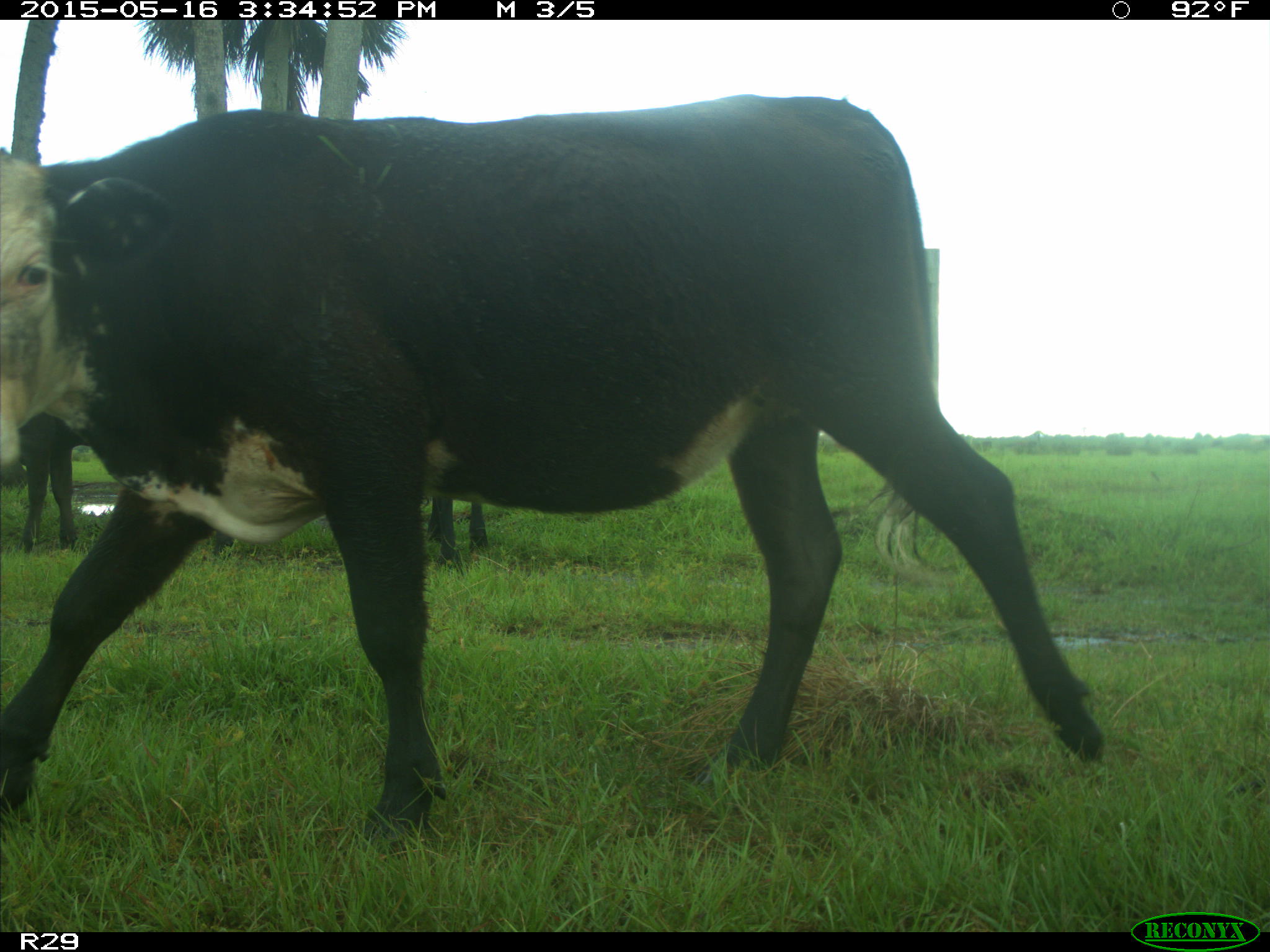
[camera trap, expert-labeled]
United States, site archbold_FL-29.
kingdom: Animalia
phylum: Chordata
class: Mammalia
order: Artiodactyla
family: Bovidae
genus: Bos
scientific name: Bos taurus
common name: domestic cow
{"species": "Bos taurus (domestic cow)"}